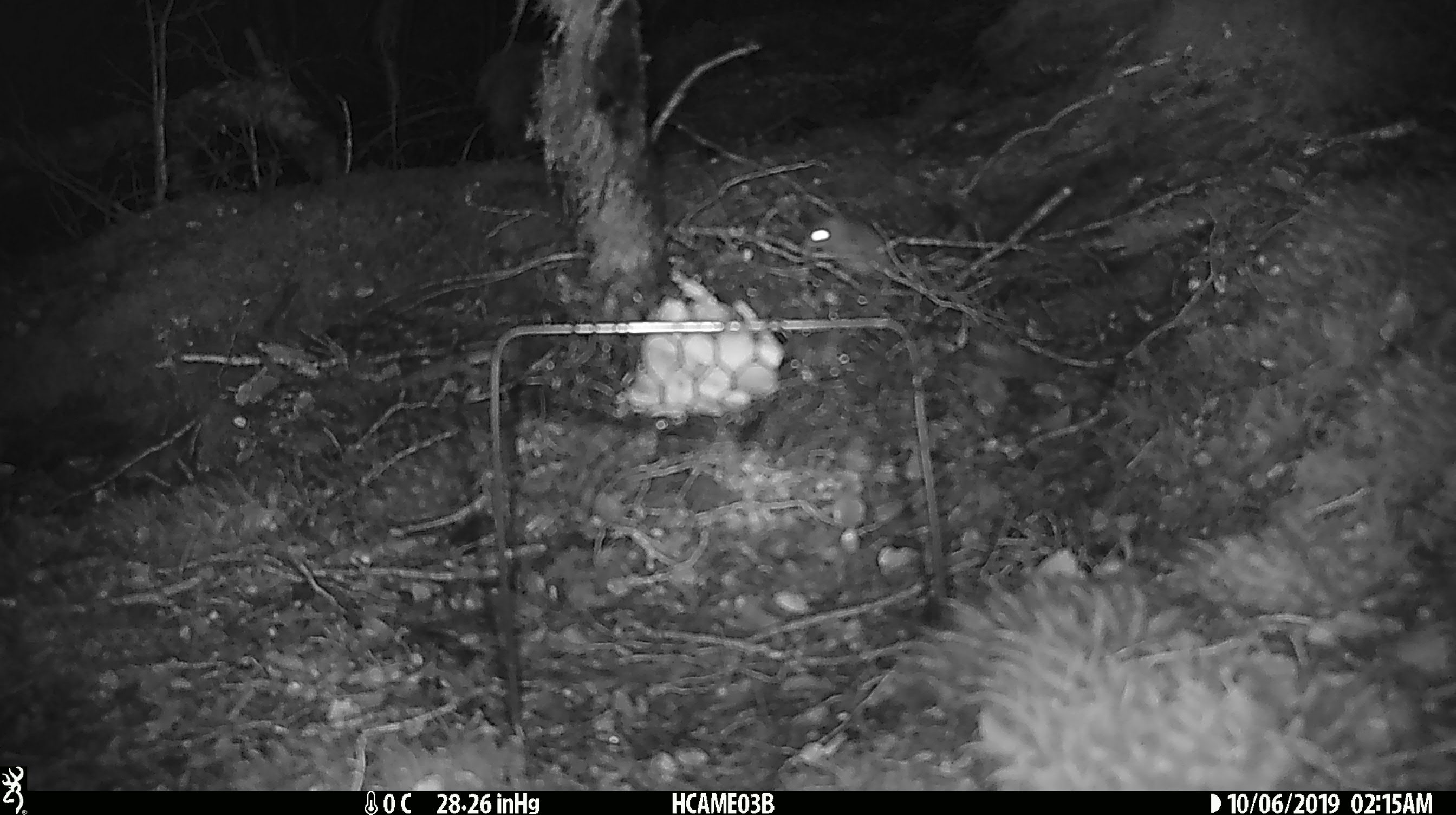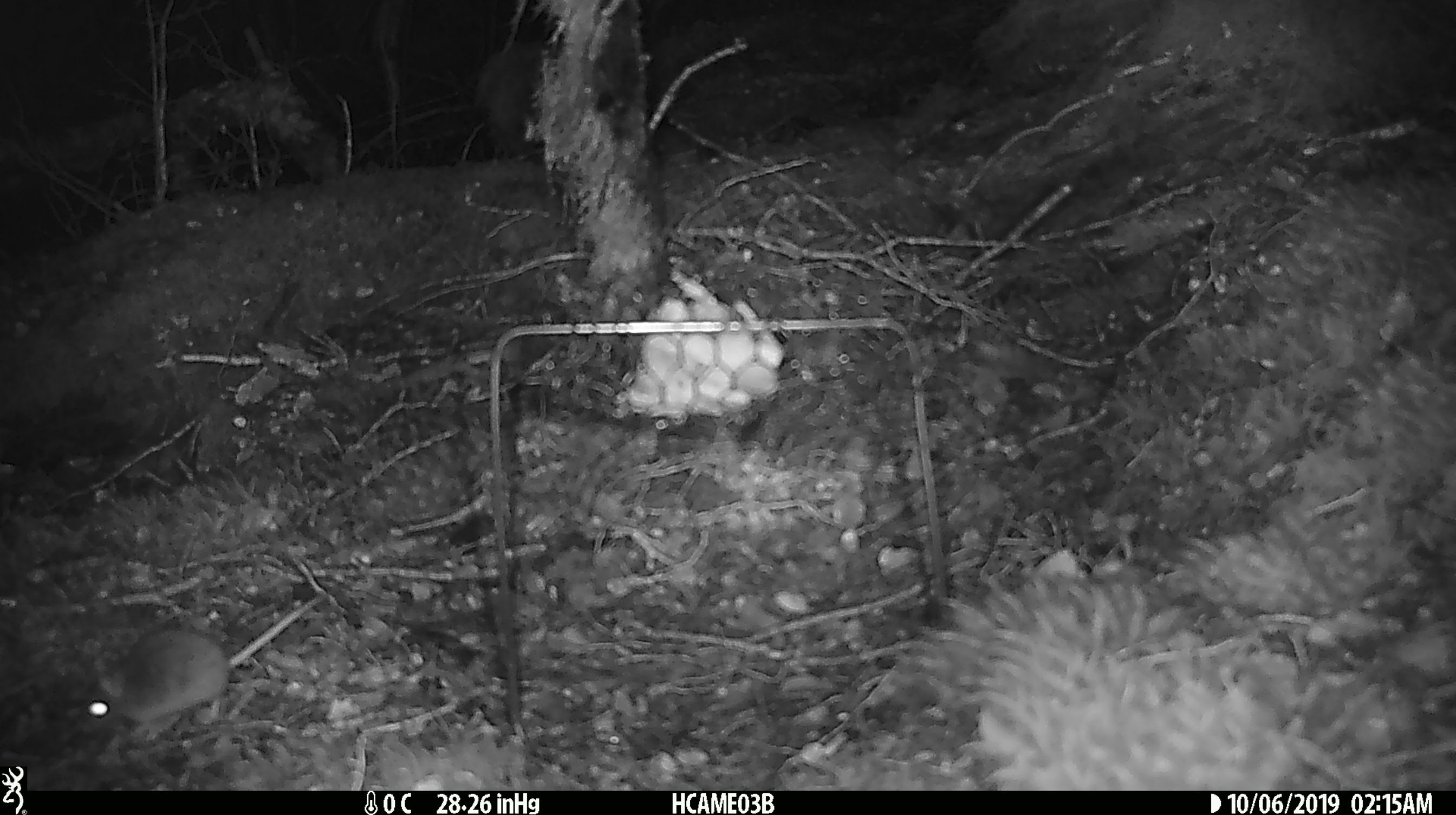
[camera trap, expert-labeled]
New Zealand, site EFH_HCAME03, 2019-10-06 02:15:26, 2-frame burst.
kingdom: Animalia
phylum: Chordata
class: Mammalia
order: Rodentia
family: Muridae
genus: Mus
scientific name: Mus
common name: mouse